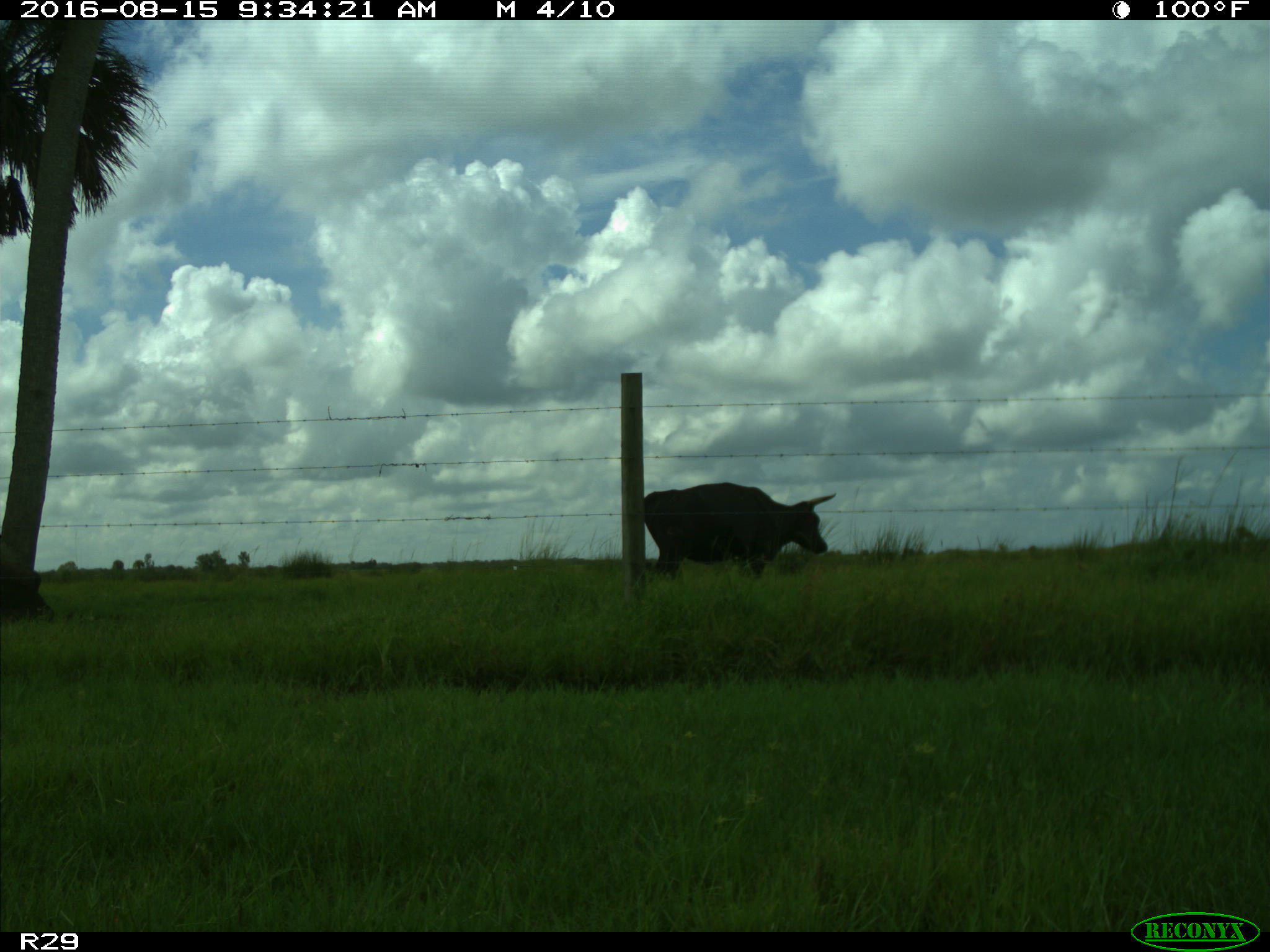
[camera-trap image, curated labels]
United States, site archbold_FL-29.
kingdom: Animalia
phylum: Chordata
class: Mammalia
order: Artiodactyla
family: Bovidae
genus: Bos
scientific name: Bos taurus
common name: domestic cow